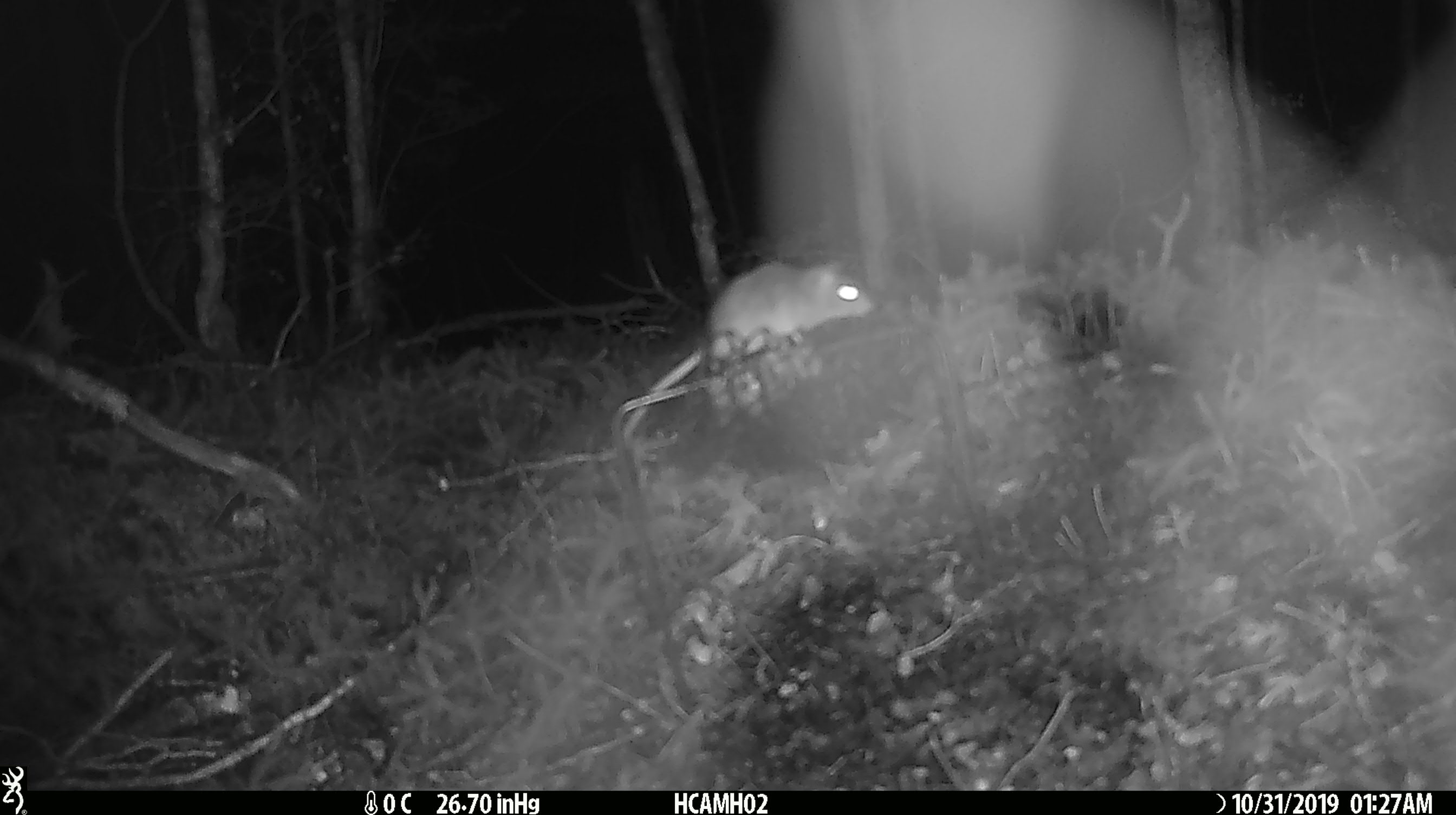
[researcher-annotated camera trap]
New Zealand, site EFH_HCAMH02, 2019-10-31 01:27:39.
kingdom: Animalia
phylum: Chordata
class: Mammalia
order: Rodentia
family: Muridae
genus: Mus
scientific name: Mus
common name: mouse